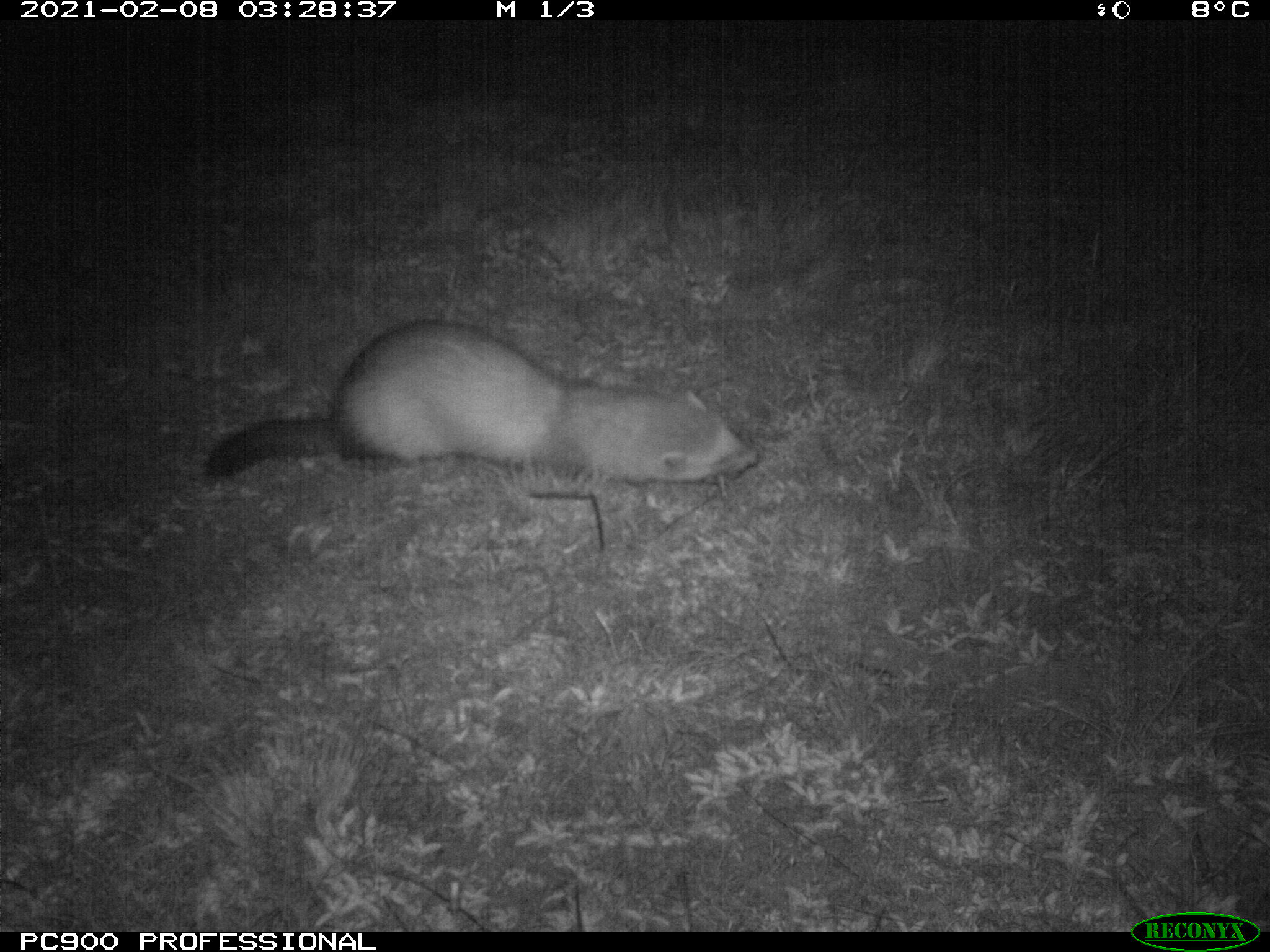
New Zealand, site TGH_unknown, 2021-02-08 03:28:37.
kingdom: Animalia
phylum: Chordata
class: Mammalia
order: Carnivora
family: Mustelidae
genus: Mustela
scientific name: Mustela furo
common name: ferret